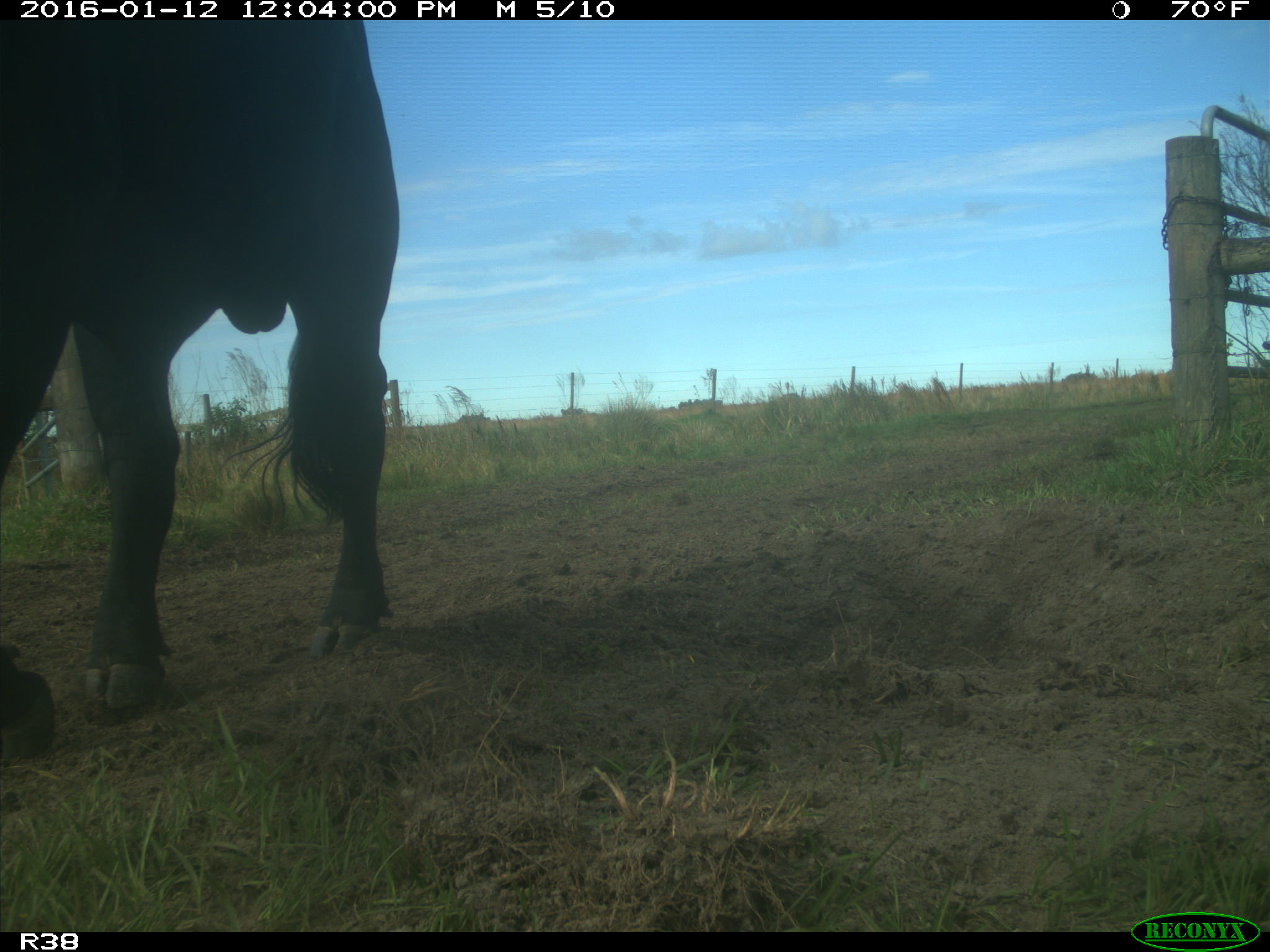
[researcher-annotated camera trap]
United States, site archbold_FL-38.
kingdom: Animalia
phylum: Chordata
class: Mammalia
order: Artiodactyla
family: Bovidae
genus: Bos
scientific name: Bos taurus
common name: domestic cow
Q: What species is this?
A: Bos taurus (domestic cow).